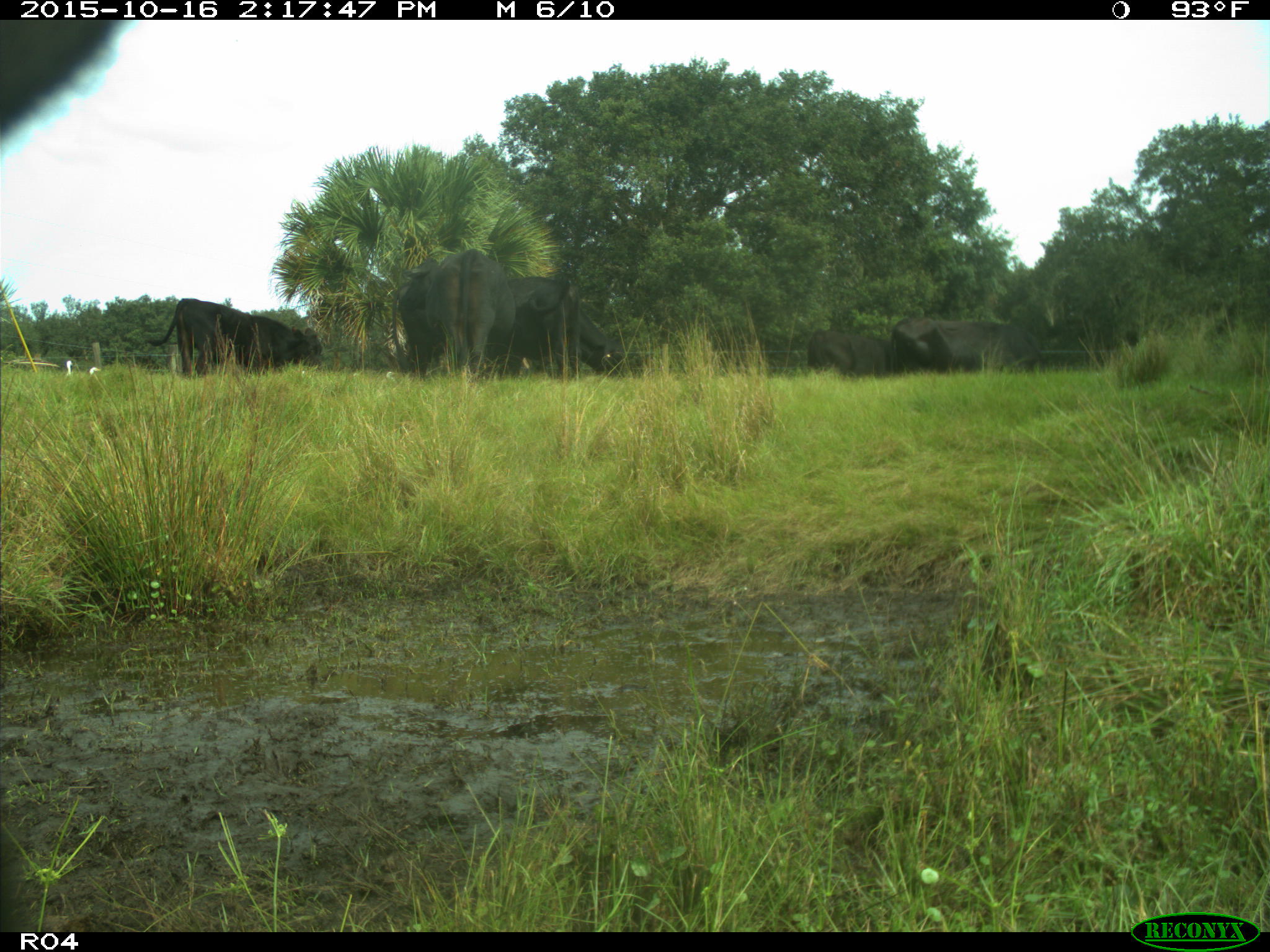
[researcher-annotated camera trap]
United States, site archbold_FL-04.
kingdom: Animalia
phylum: Chordata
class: Mammalia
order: Artiodactyla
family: Bovidae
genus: Bos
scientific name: Bos taurus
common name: domestic cow